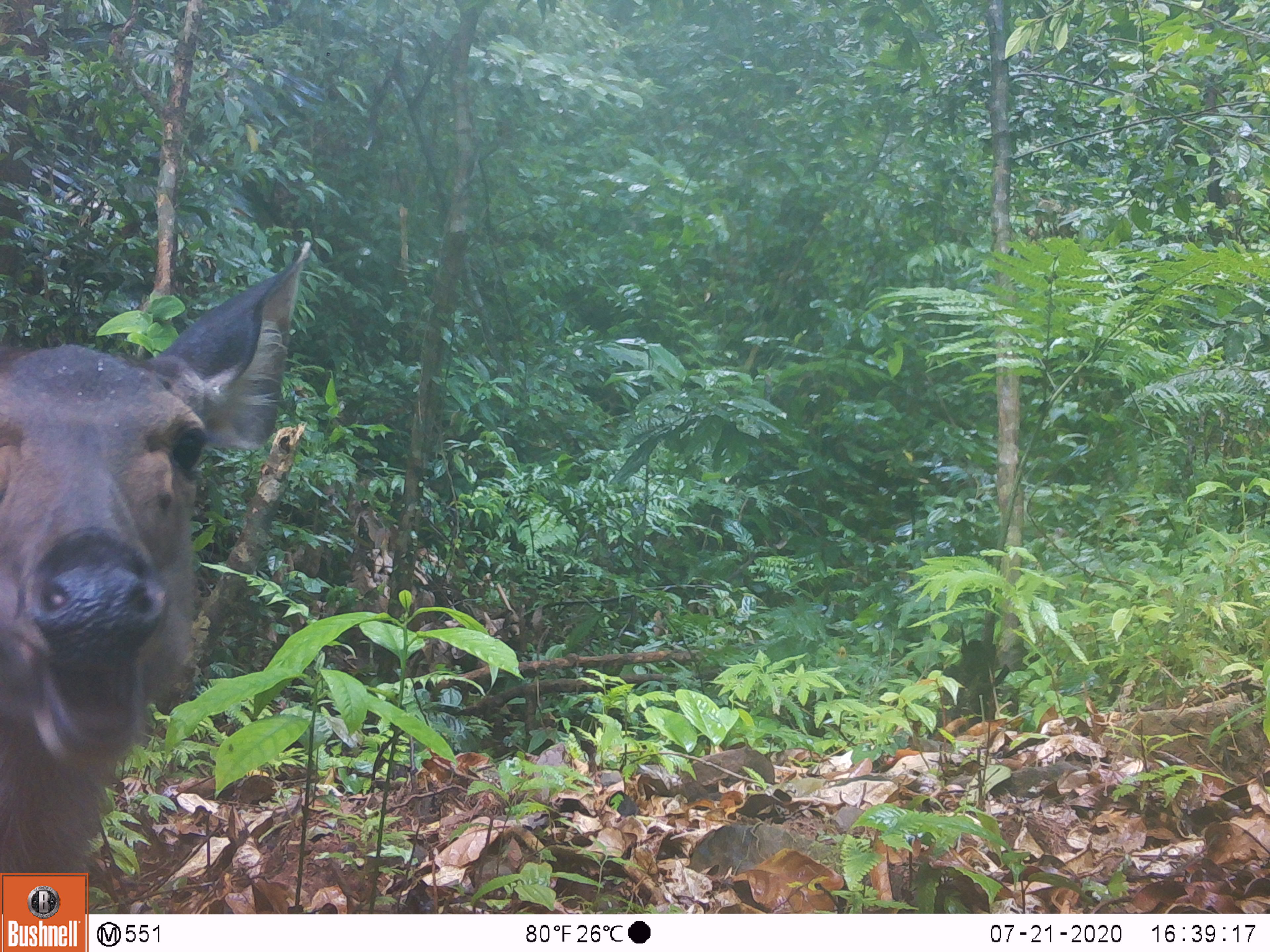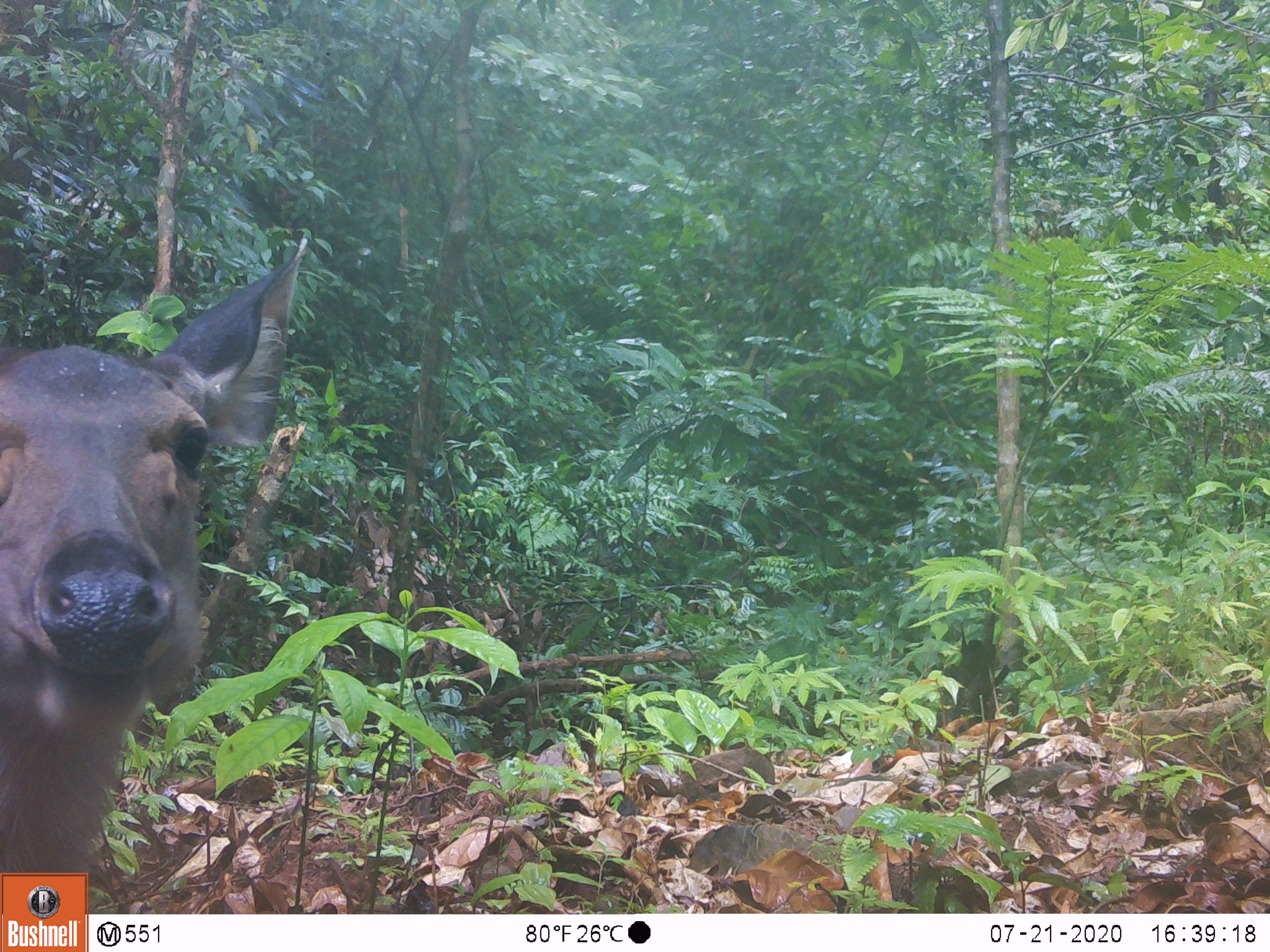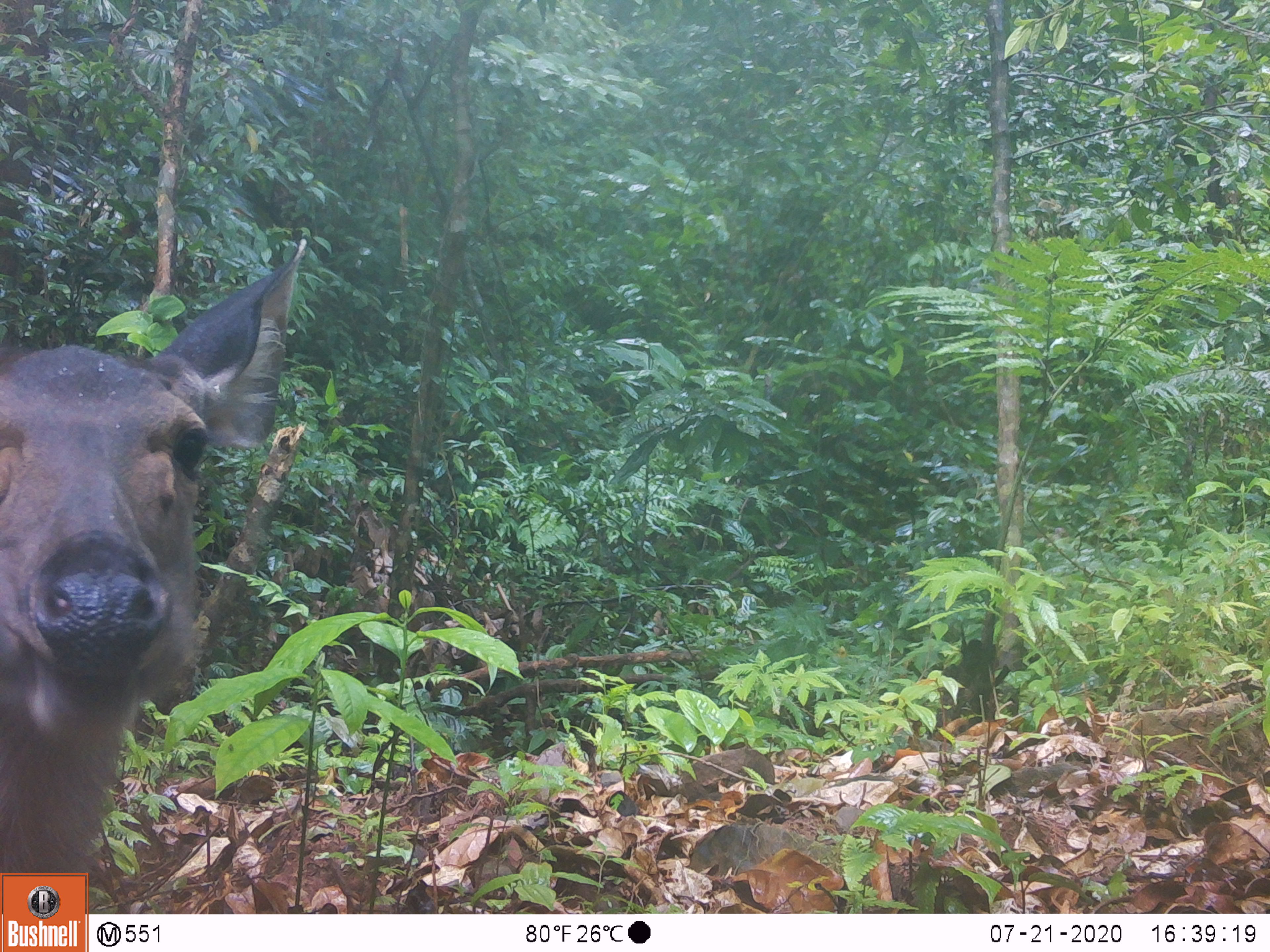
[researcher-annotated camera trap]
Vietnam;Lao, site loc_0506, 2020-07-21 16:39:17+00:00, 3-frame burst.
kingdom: Animalia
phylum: Chordata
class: Mammalia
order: Artiodactyla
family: Cervidae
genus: Rusa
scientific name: Rusa unicolor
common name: sambar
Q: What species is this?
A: Sambar (Rusa unicolor).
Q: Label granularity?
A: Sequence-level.